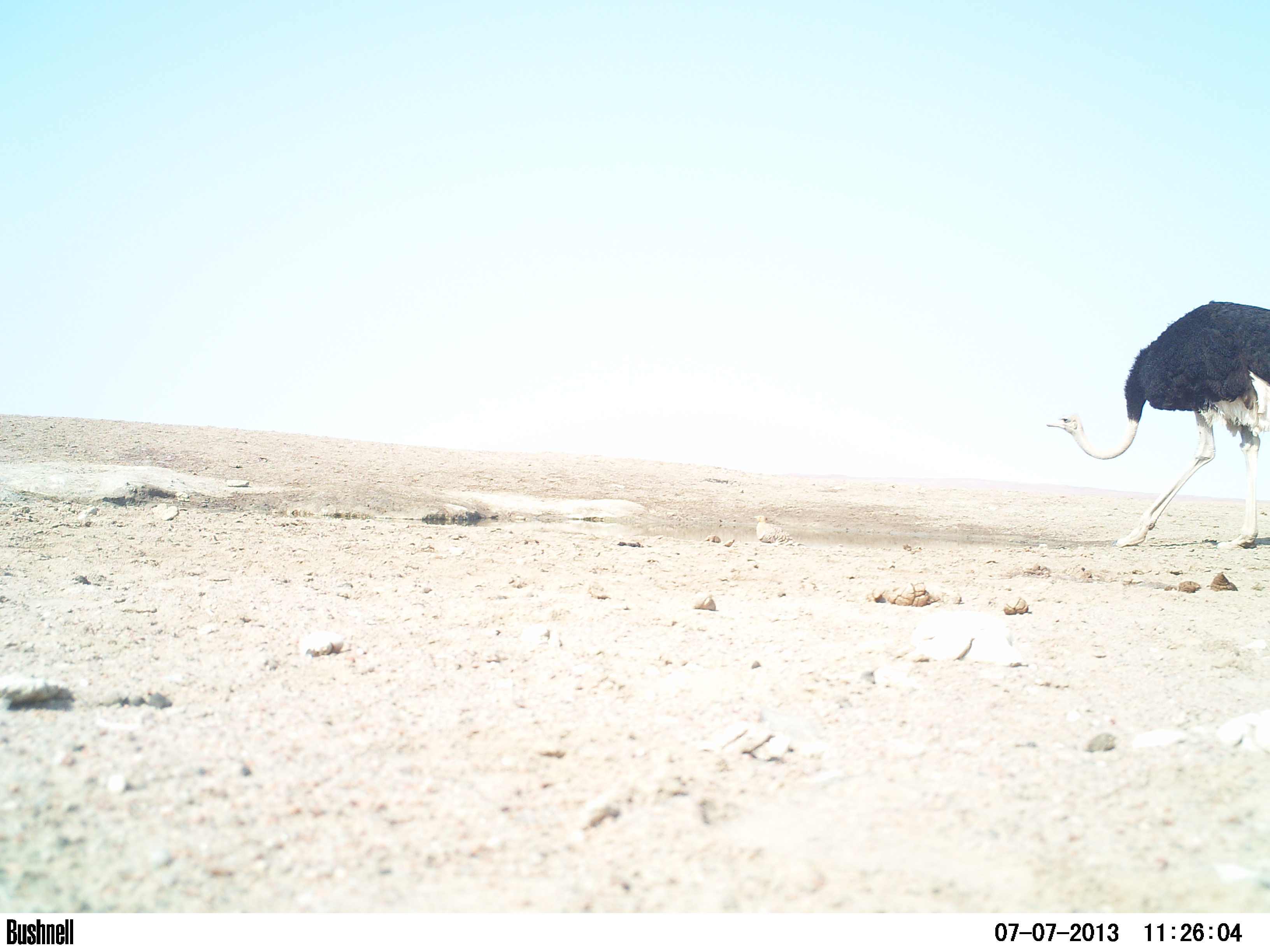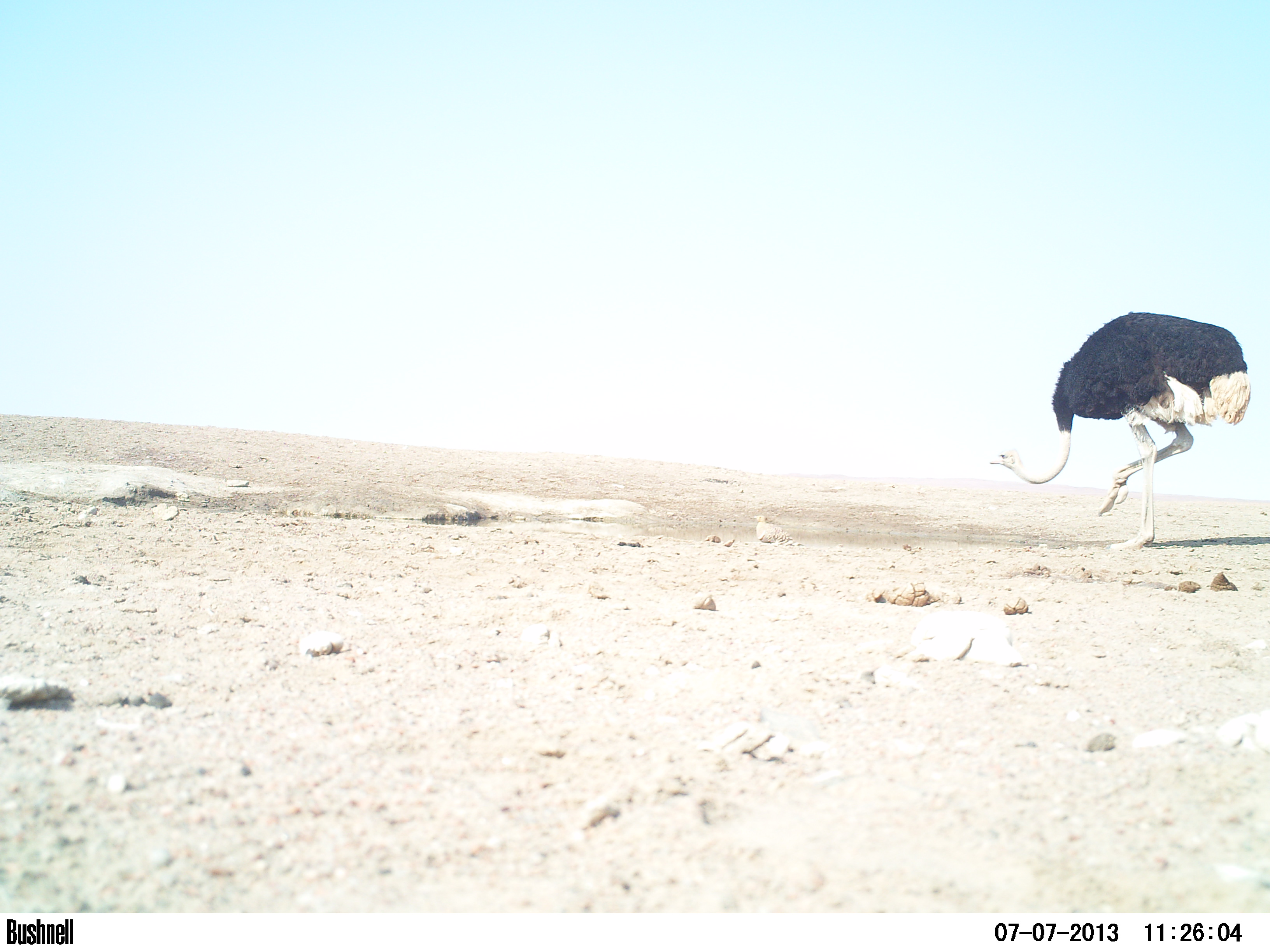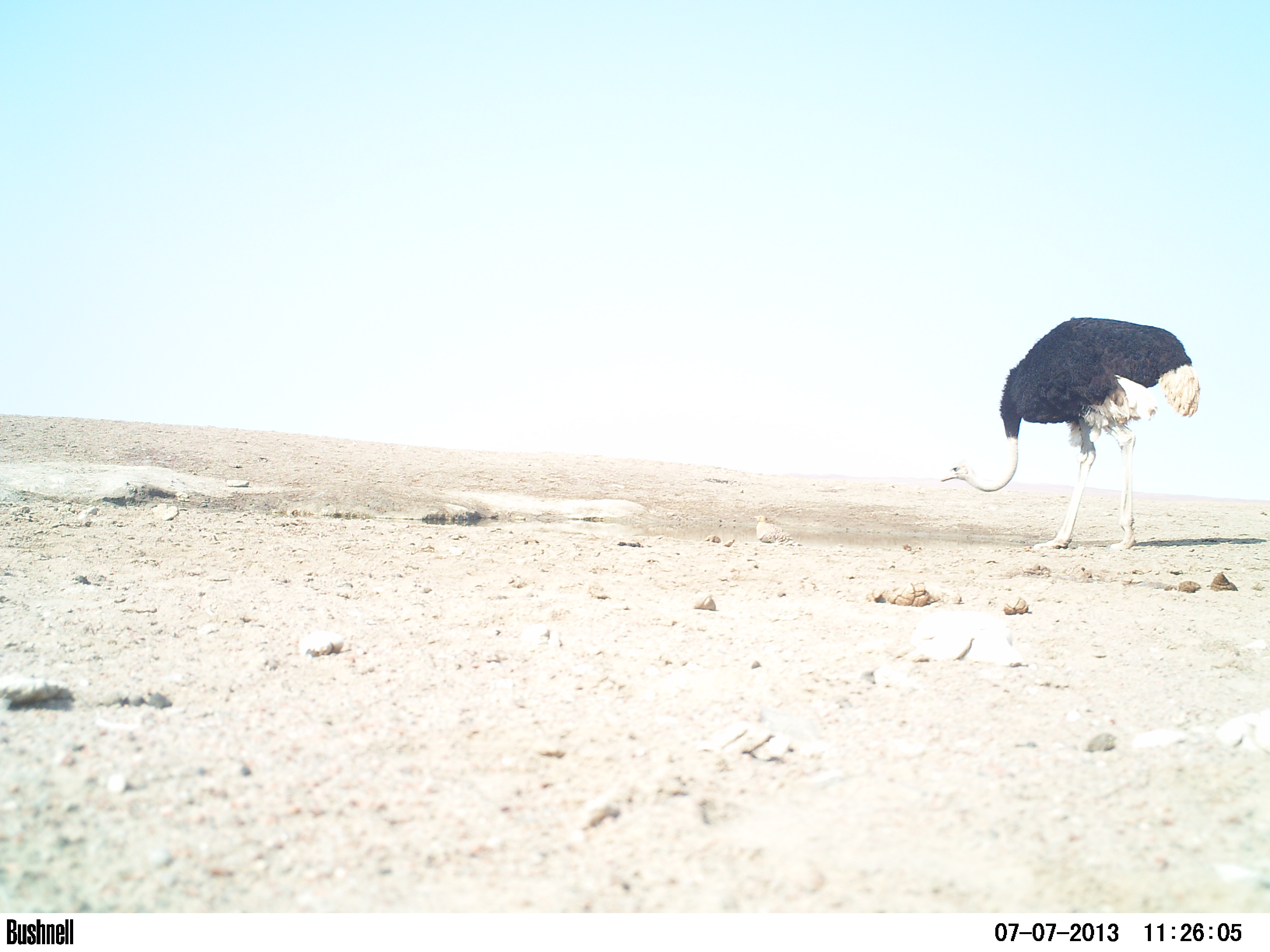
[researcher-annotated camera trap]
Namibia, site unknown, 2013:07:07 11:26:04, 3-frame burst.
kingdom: Animalia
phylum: Chordata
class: Aves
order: Struthioniformes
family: Struthionidae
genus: Struthio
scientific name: Struthio camelus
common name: common ostrich